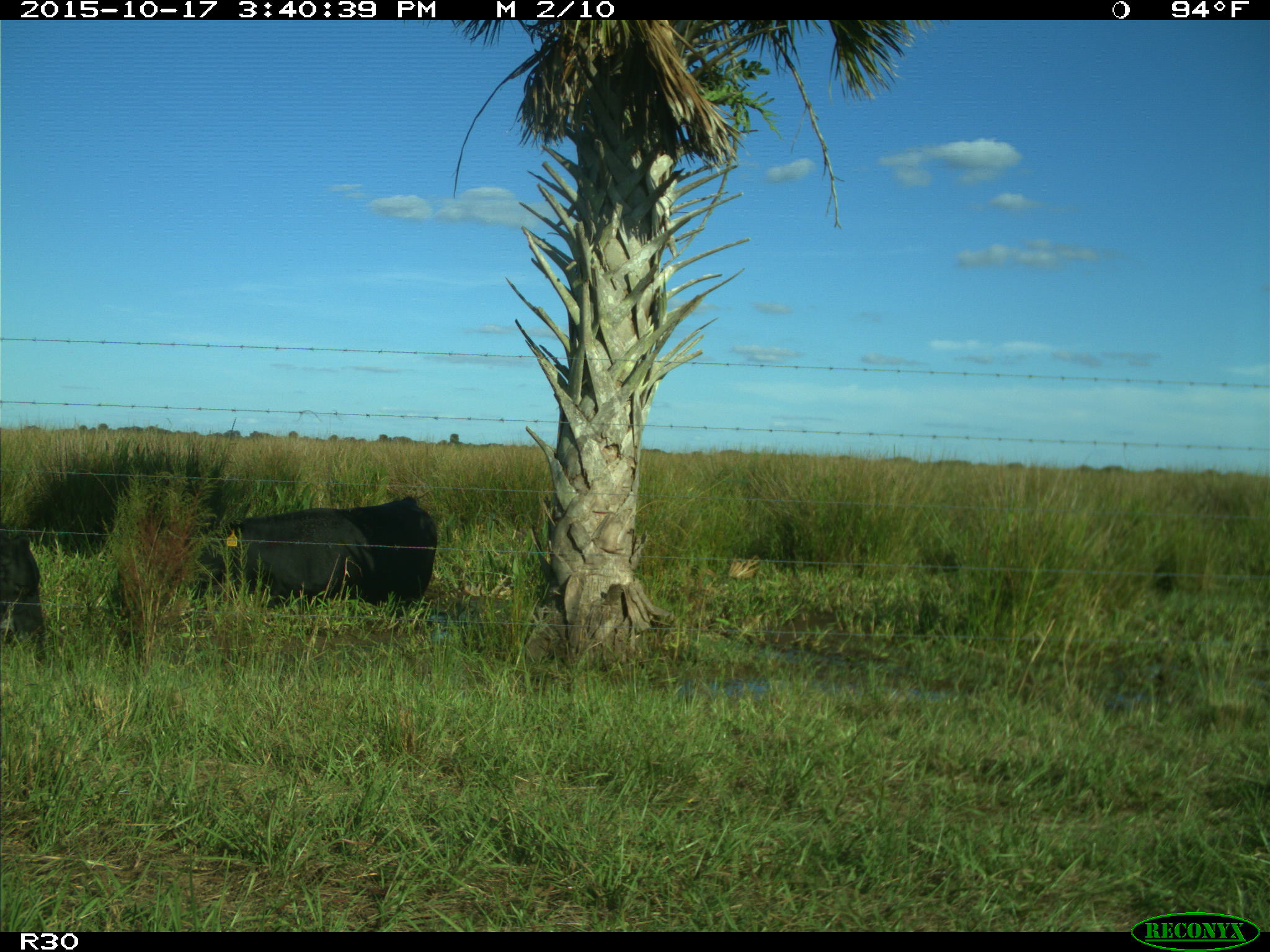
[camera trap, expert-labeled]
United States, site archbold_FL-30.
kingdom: Animalia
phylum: Chordata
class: Mammalia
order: Artiodactyla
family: Bovidae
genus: Bos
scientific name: Bos taurus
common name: domestic cow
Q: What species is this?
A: Bos taurus (domestic cow).